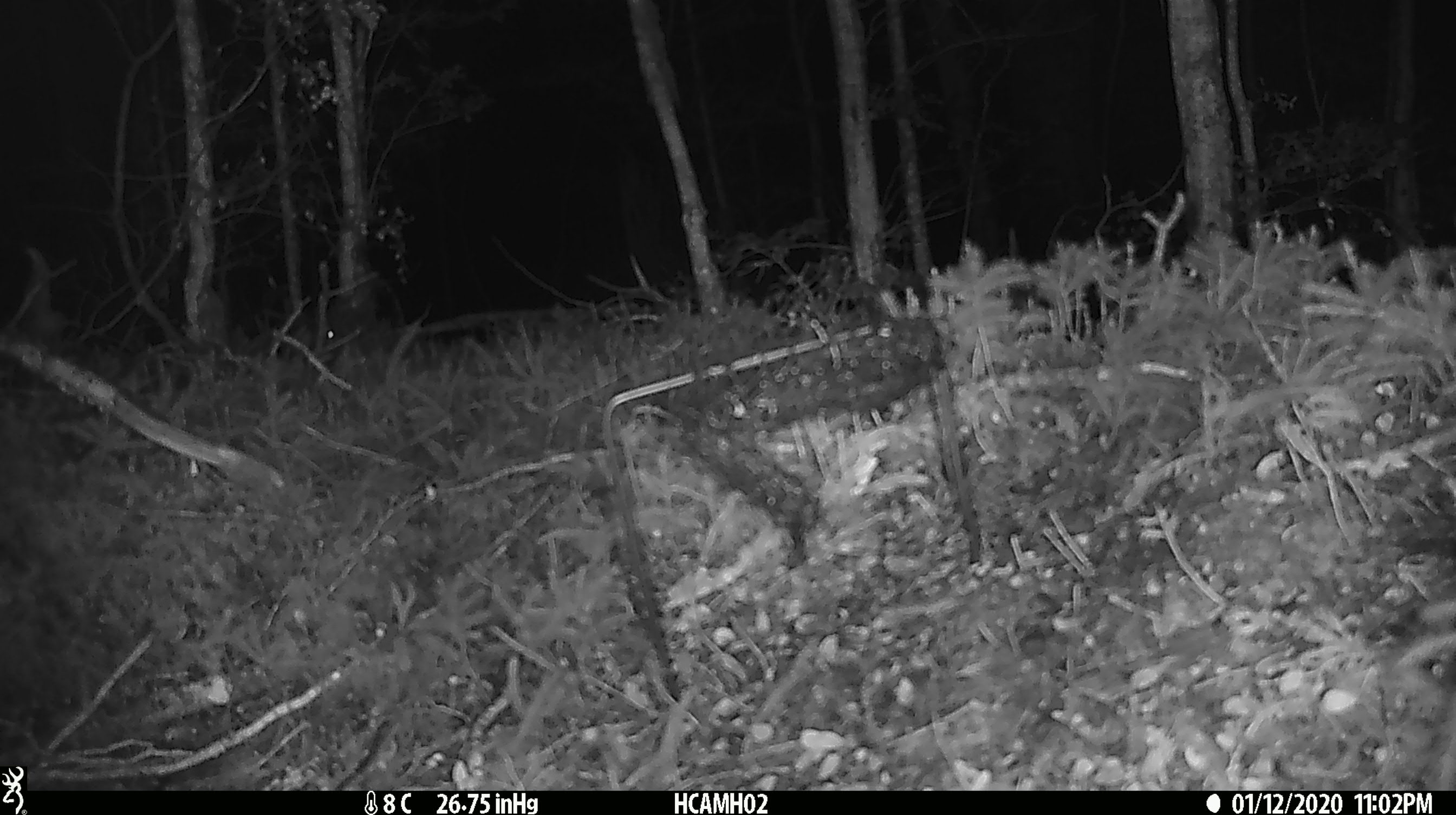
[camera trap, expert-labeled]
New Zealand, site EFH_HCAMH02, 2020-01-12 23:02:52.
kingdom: Animalia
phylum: Chordata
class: Mammalia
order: Rodentia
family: Muridae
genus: Mus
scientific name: Mus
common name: mouse